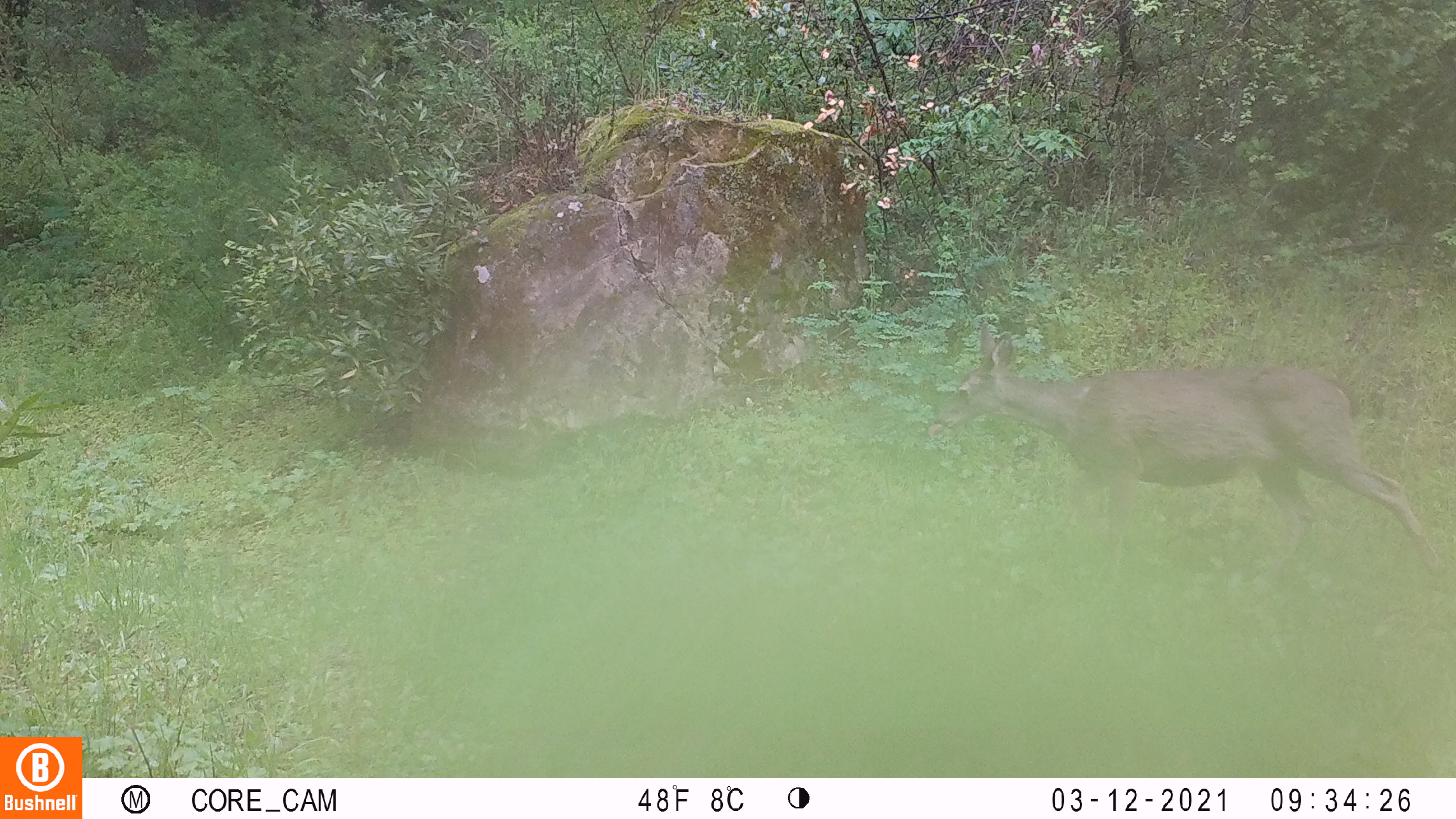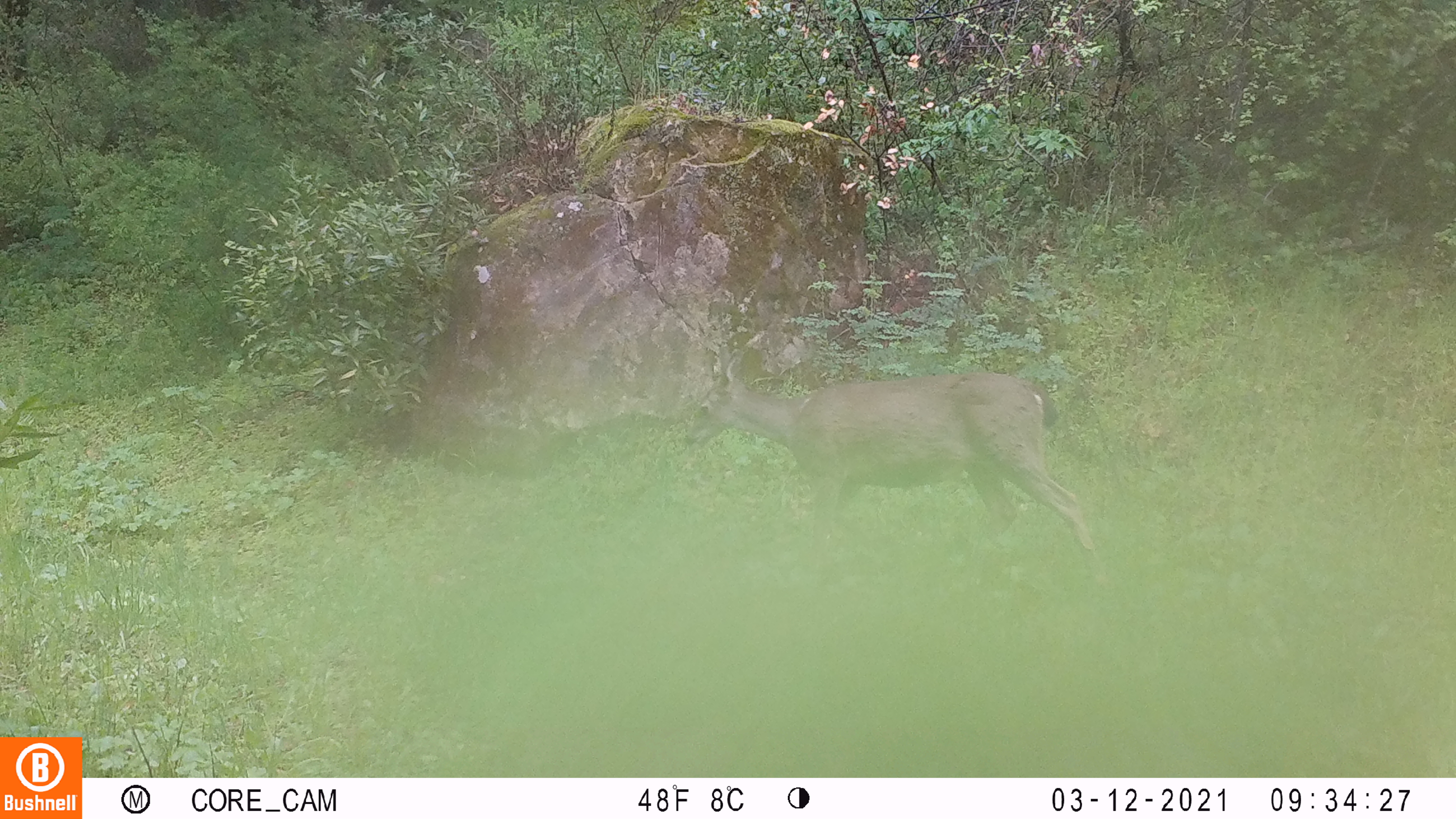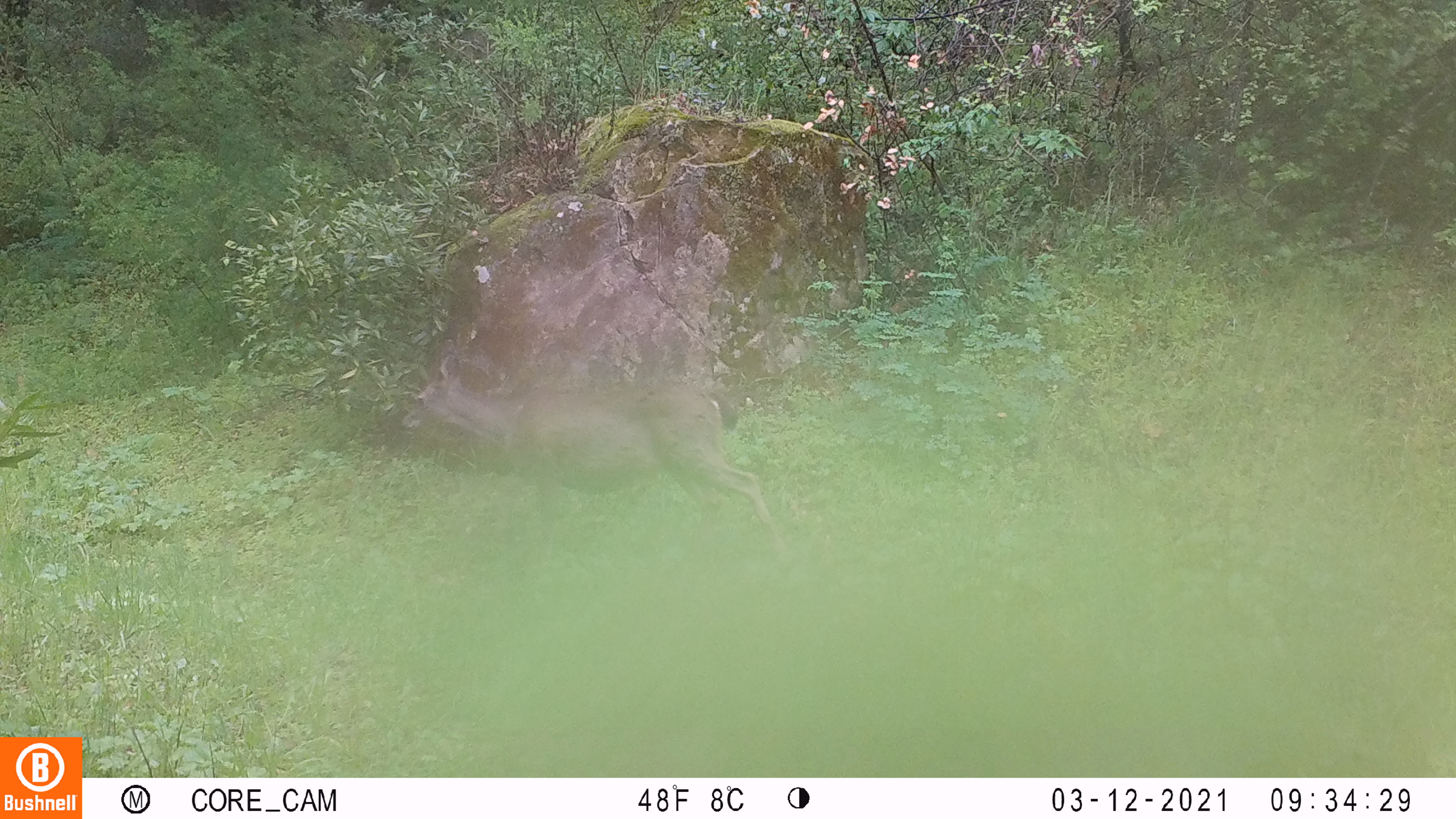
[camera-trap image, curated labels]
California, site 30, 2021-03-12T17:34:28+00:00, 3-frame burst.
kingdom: Animalia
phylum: Chordata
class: Mammalia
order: Artiodactyla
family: Cervidae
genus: Odocoileus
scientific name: Odocoileus hemionus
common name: mule deer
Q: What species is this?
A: Mule deer (Odocoileus hemionus).